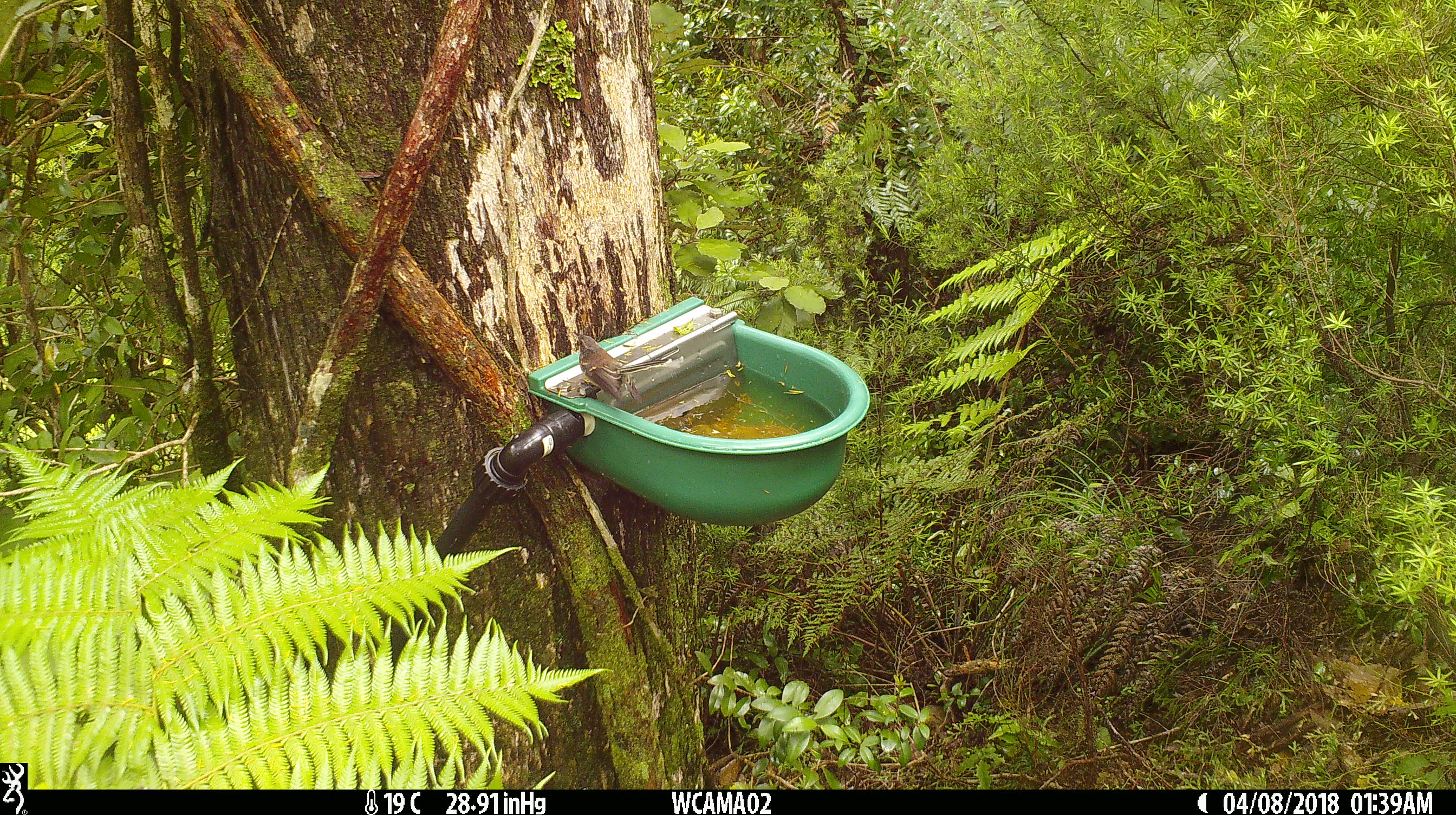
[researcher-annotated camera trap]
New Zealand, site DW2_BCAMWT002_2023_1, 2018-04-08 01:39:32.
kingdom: Animalia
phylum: Chordata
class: Aves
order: Passeriformes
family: Rhipiduridae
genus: Rhipidura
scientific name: Rhipidura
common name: fantails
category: fantail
Fantail (fantails) (Rhipidura).